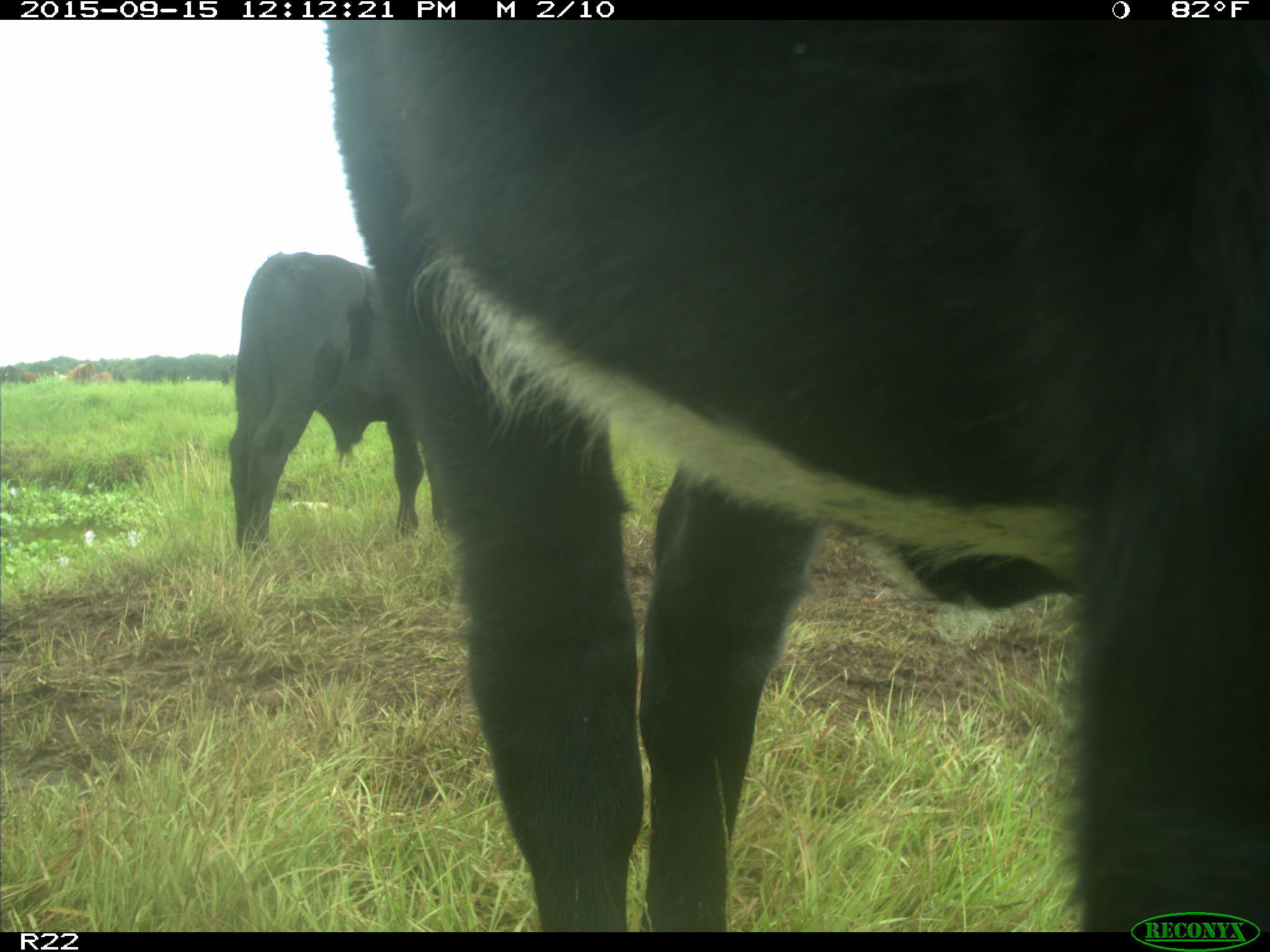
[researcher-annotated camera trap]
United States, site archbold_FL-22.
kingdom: Animalia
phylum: Chordata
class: Mammalia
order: Artiodactyla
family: Bovidae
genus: Bos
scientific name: Bos taurus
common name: domestic cow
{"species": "Bos taurus (domestic cow)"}